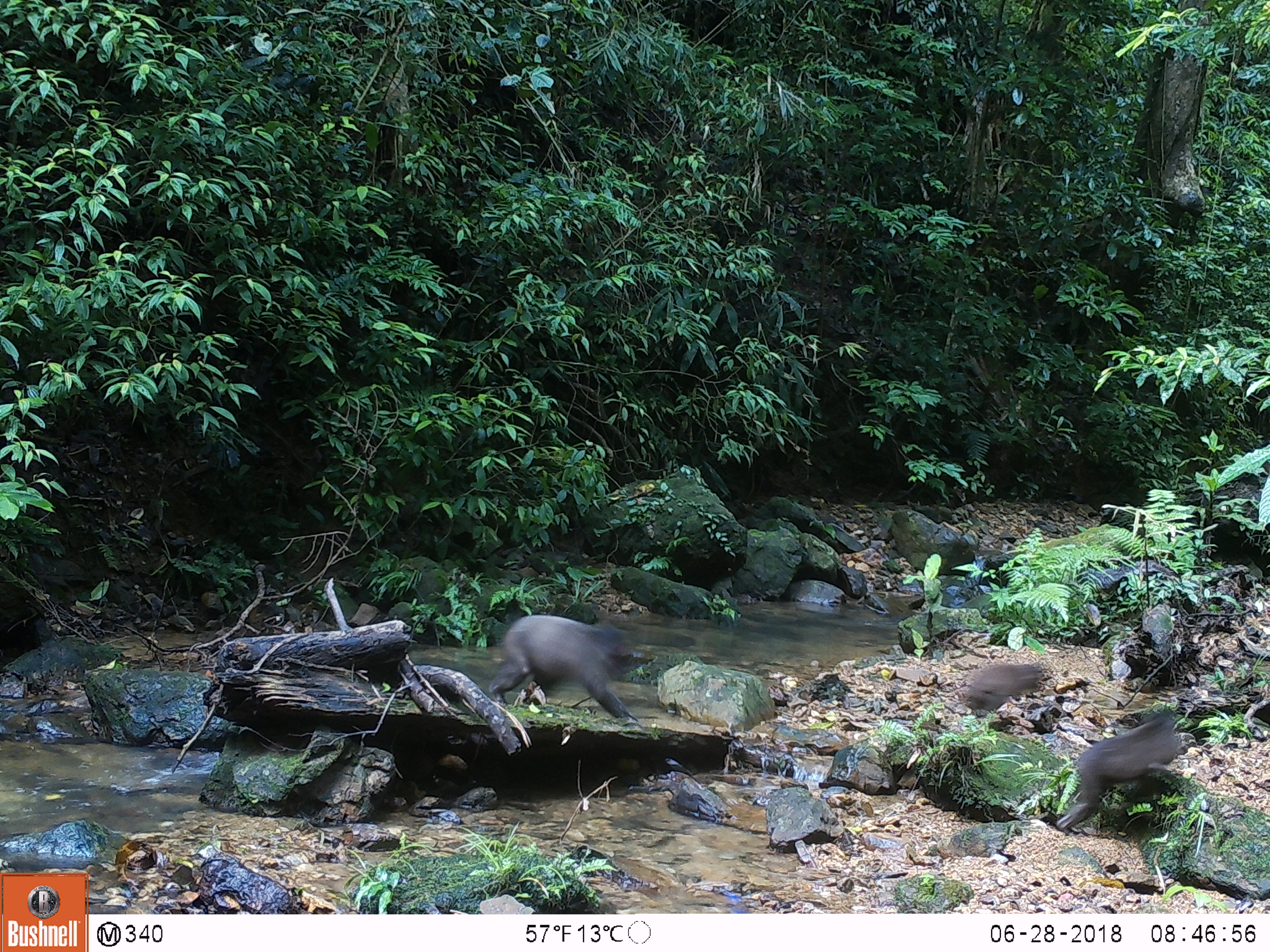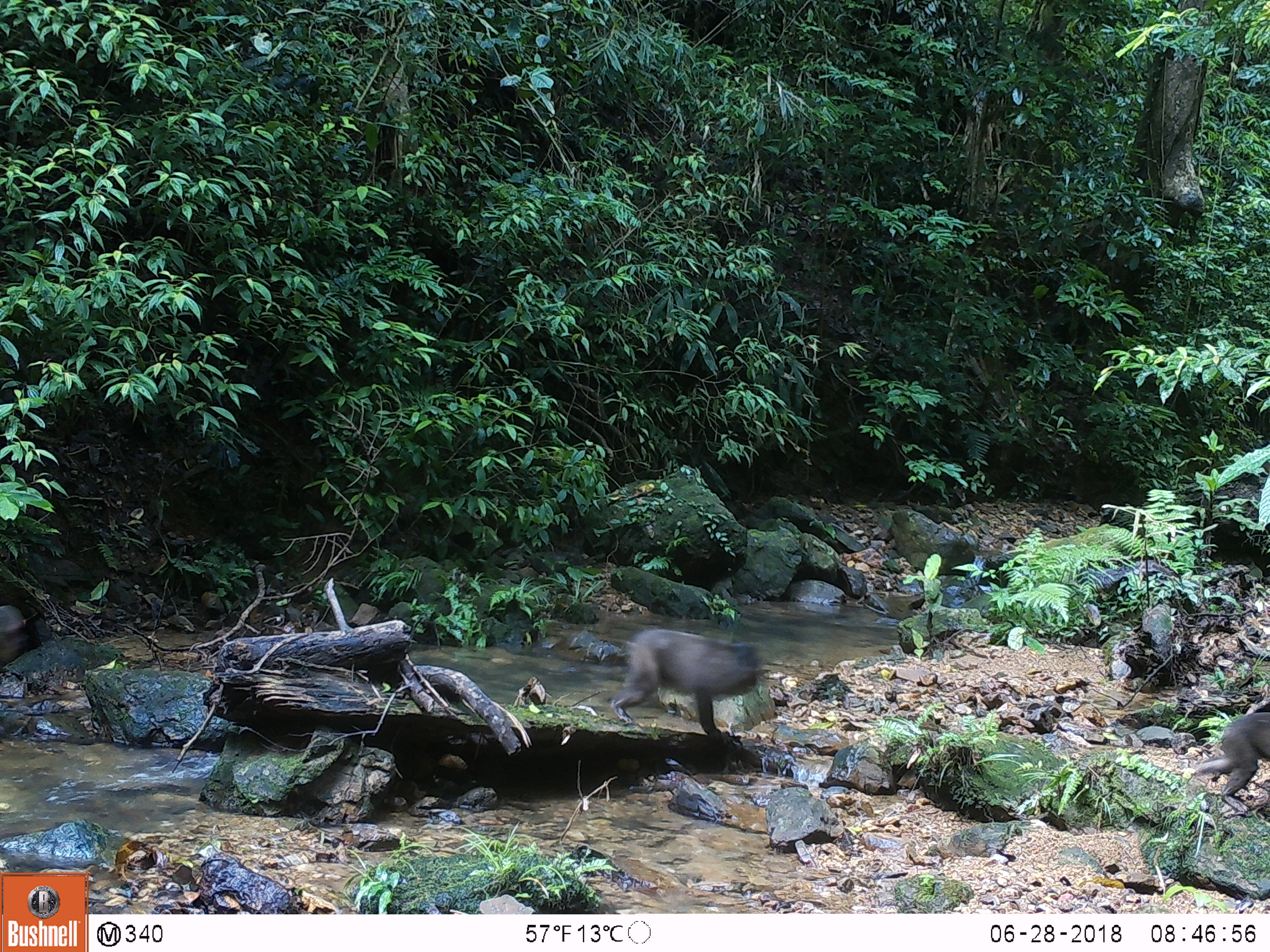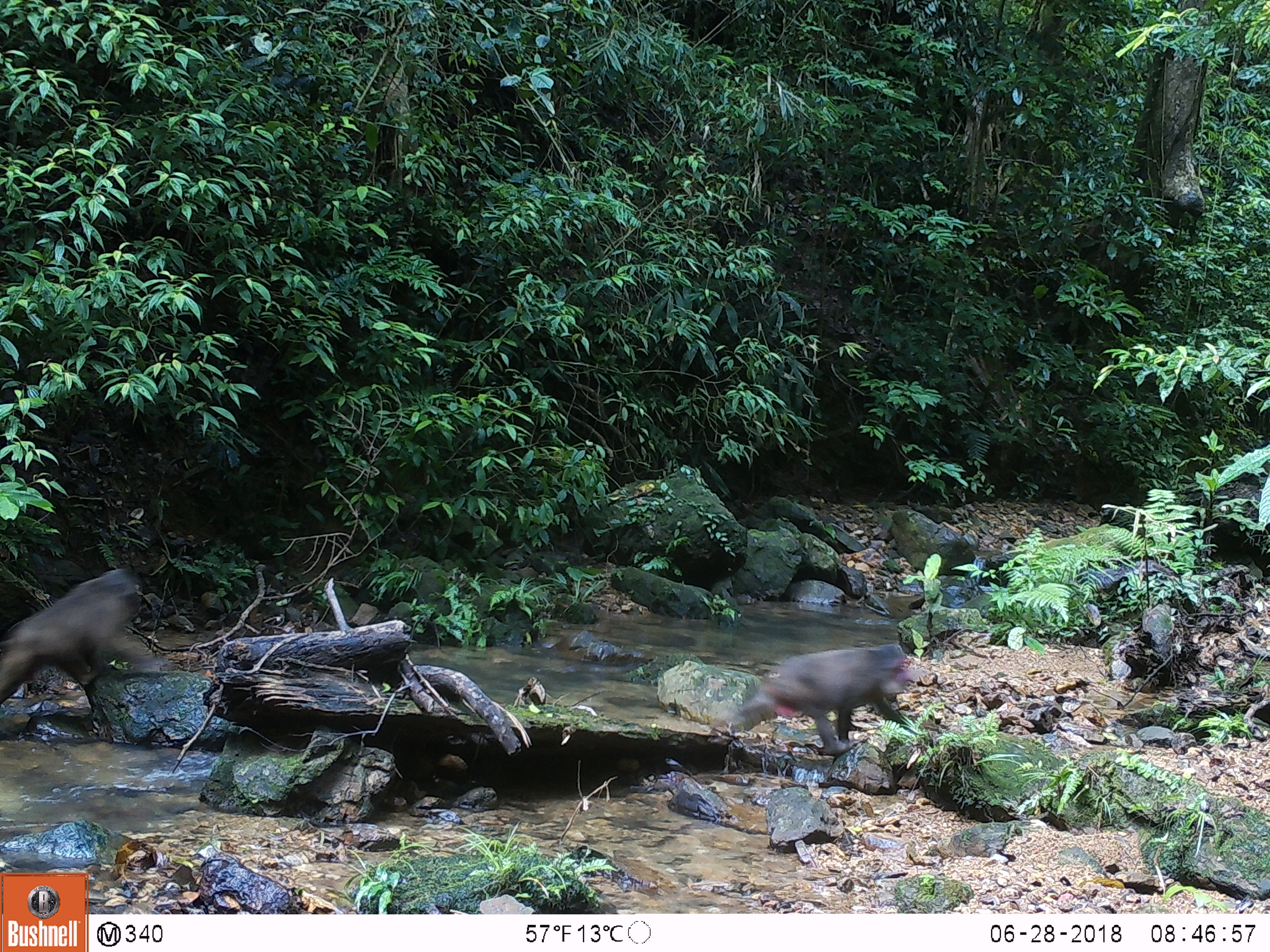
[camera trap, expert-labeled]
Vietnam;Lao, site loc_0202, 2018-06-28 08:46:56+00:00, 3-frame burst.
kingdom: Animalia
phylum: Chordata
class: Mammalia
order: Primates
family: Cercopithecidae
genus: Macaca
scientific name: Macaca arctoides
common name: stump-tailed macaque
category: stump tailed macaque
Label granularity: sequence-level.